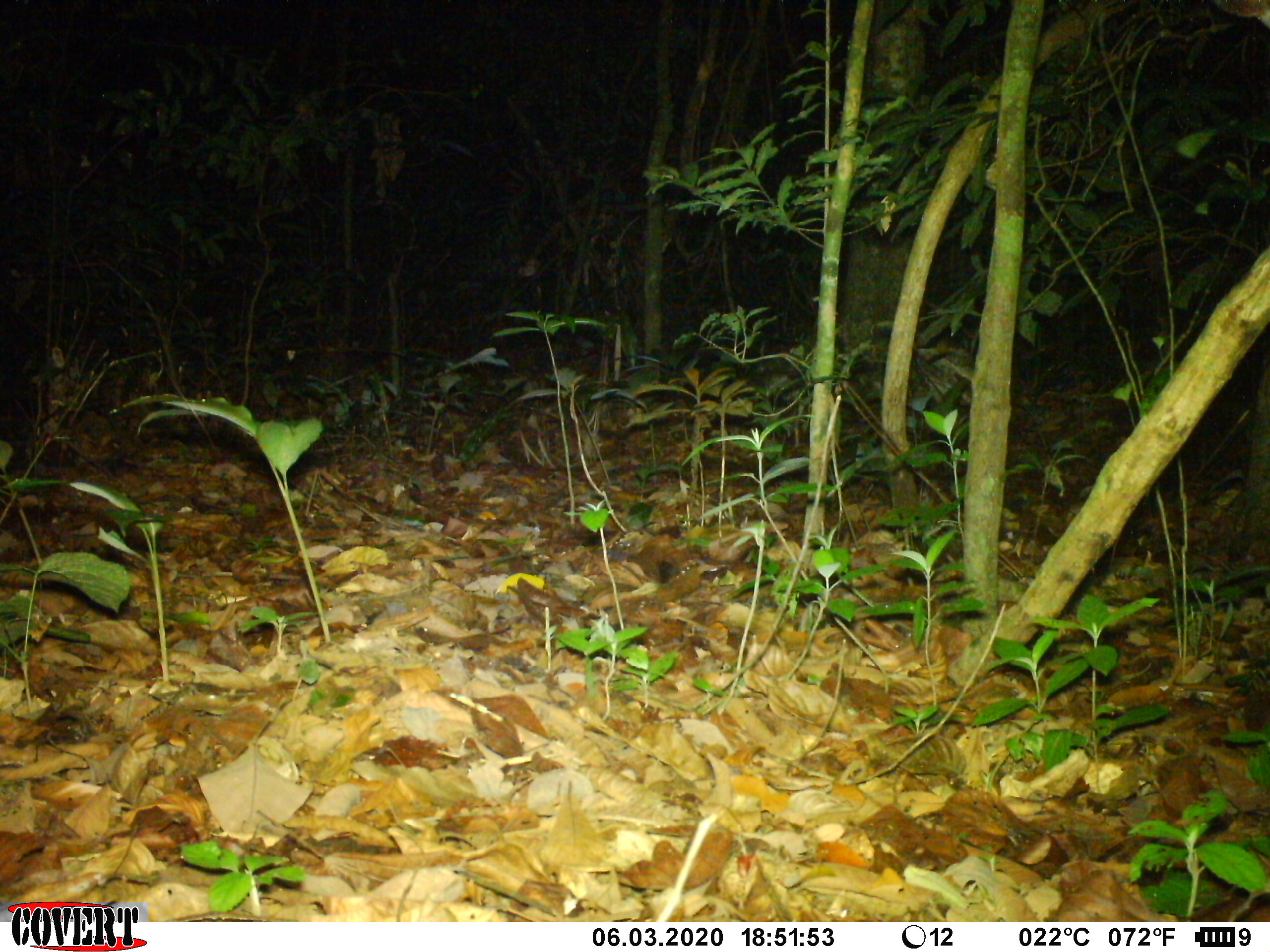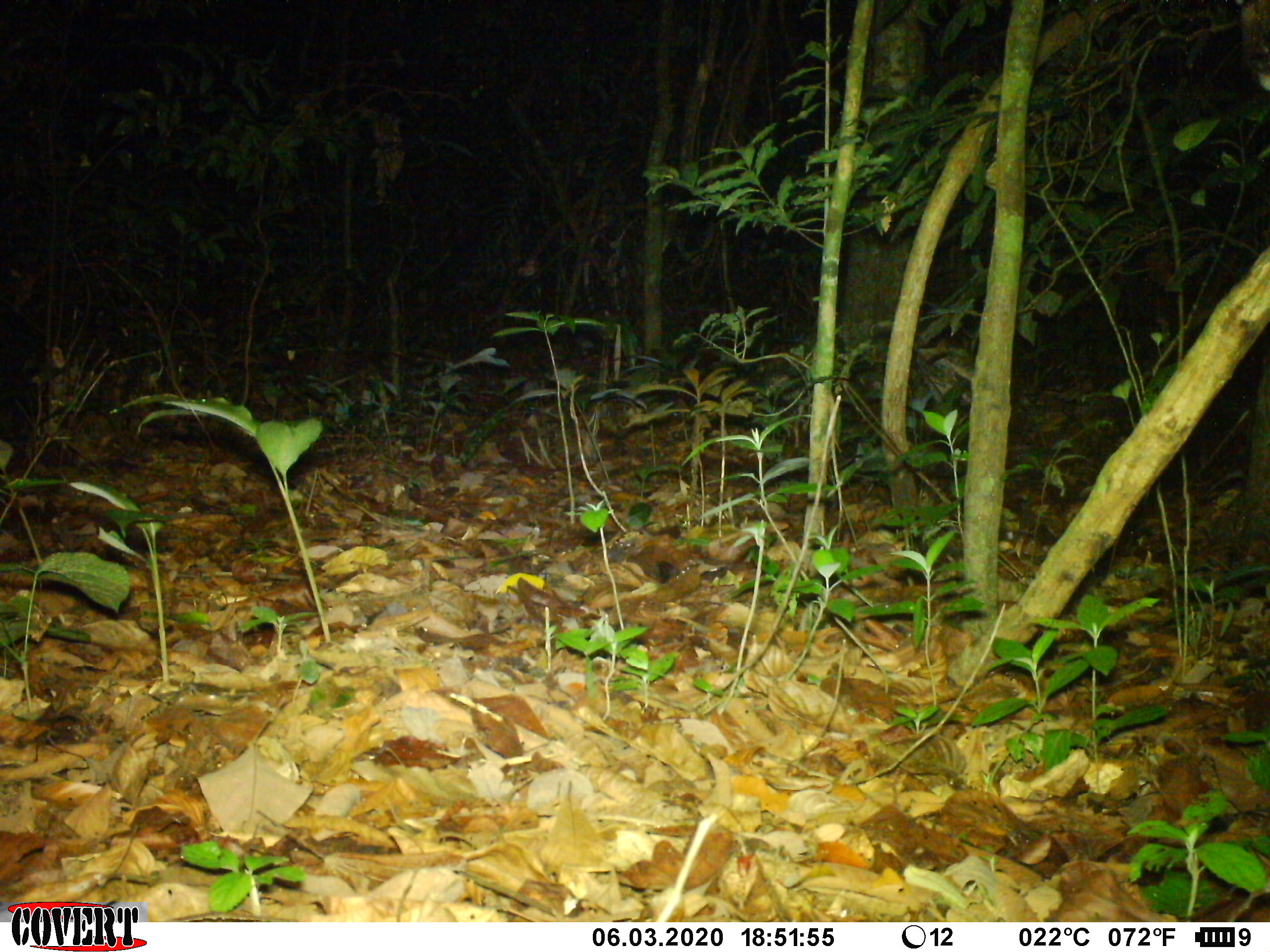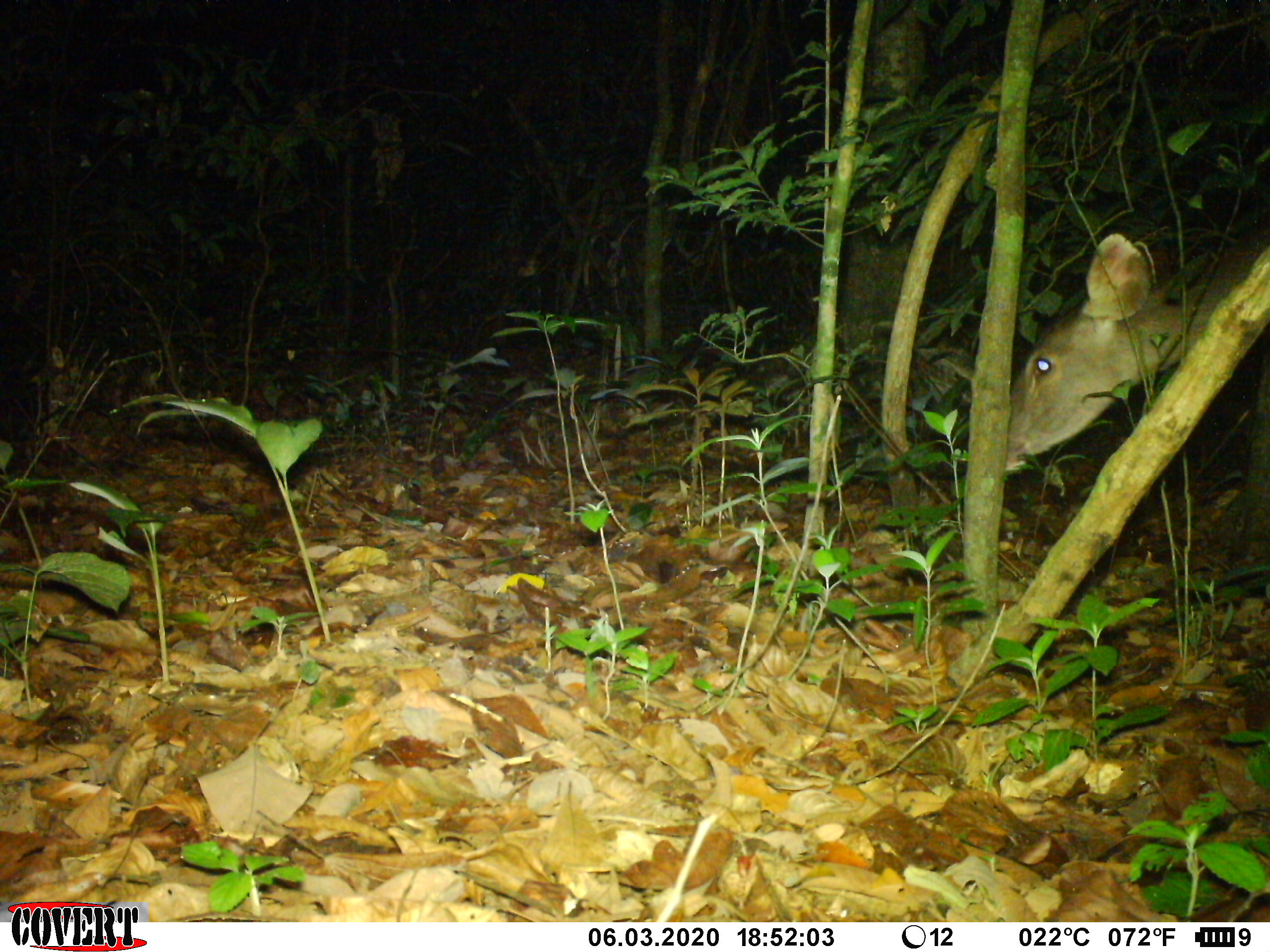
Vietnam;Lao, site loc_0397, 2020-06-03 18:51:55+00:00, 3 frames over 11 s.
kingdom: Animalia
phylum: Chordata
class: Mammalia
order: Artiodactyla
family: Cervidae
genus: Rusa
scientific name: Rusa unicolor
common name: sambar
Sambar (Rusa unicolor). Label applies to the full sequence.